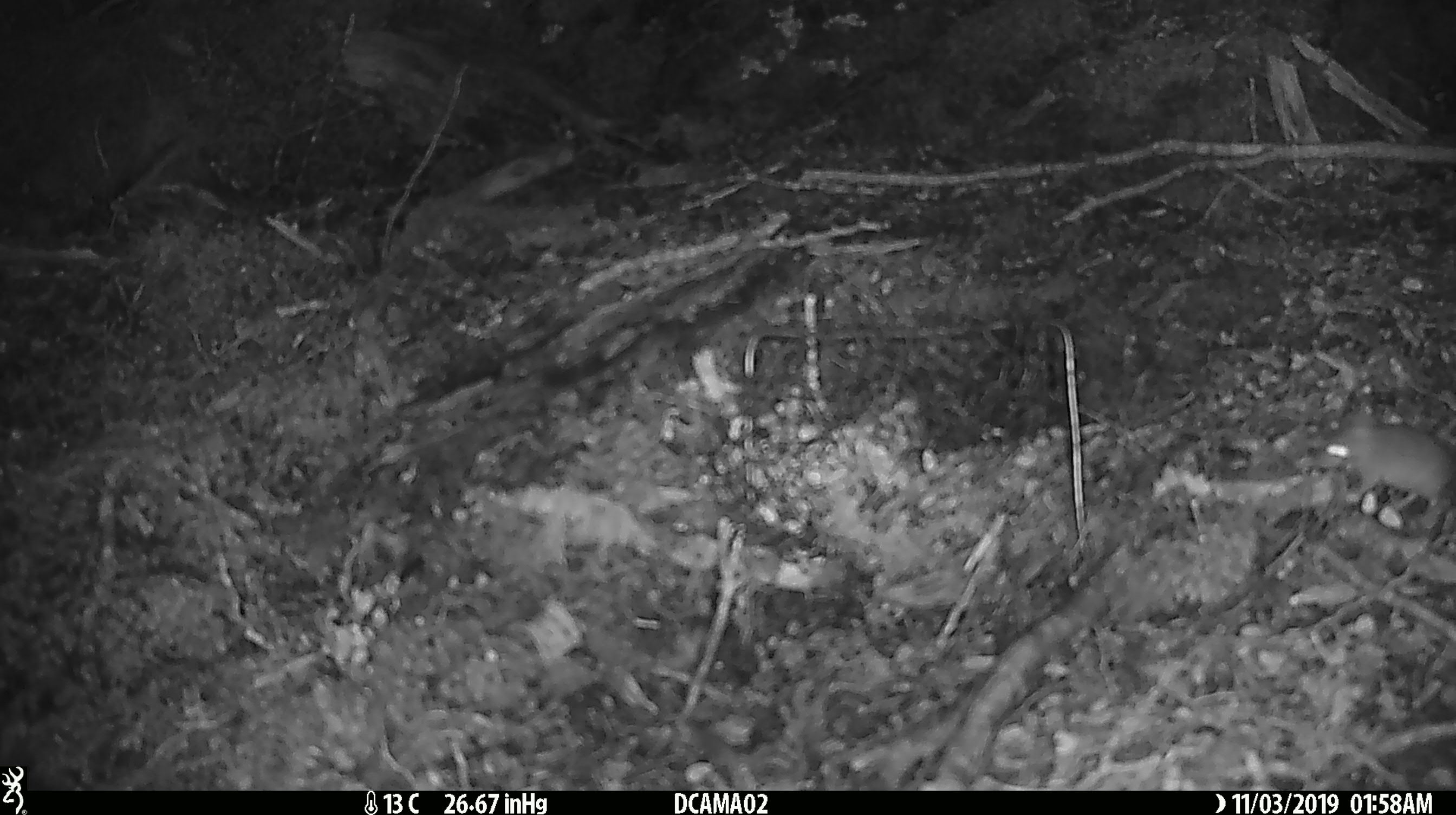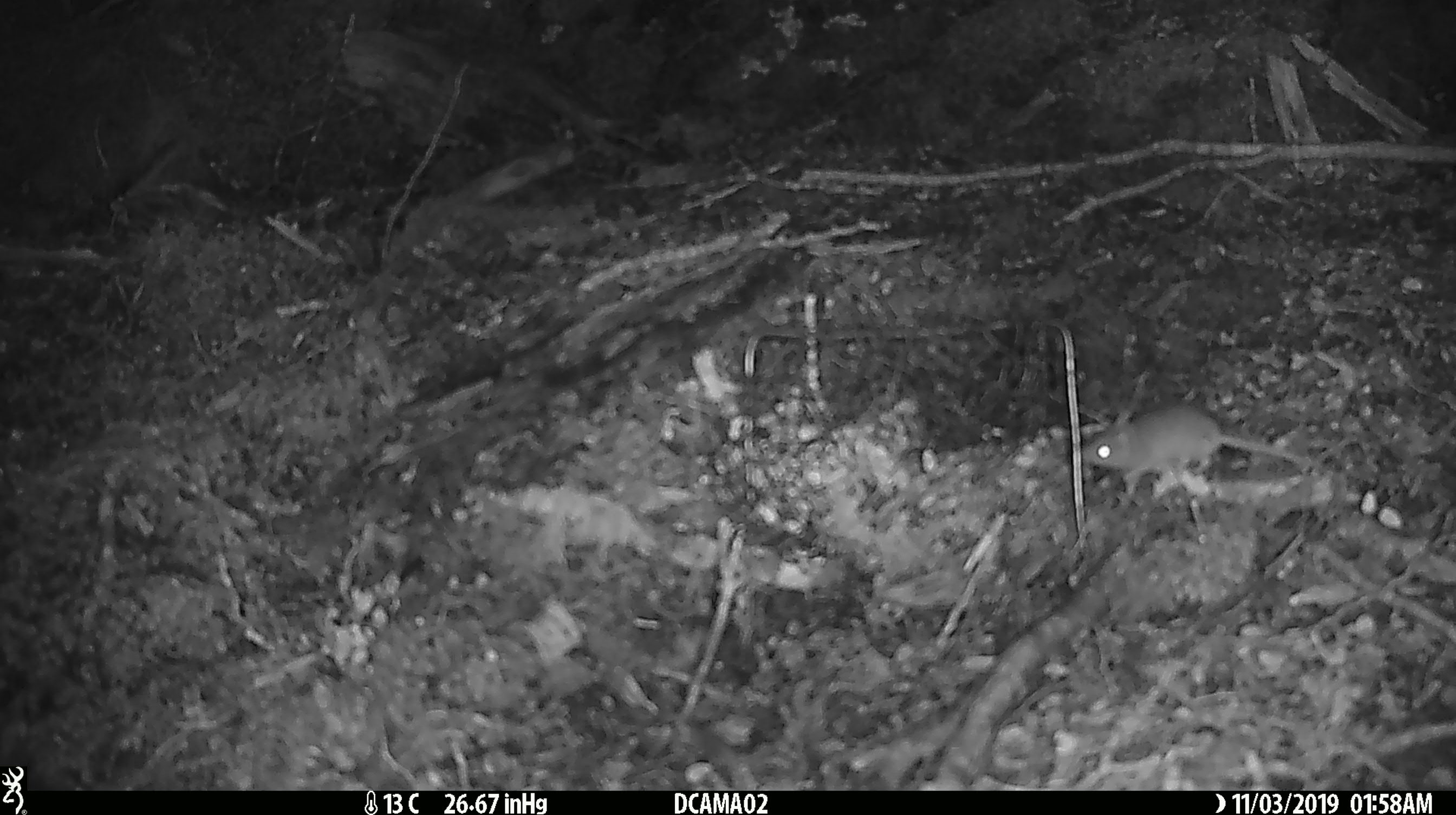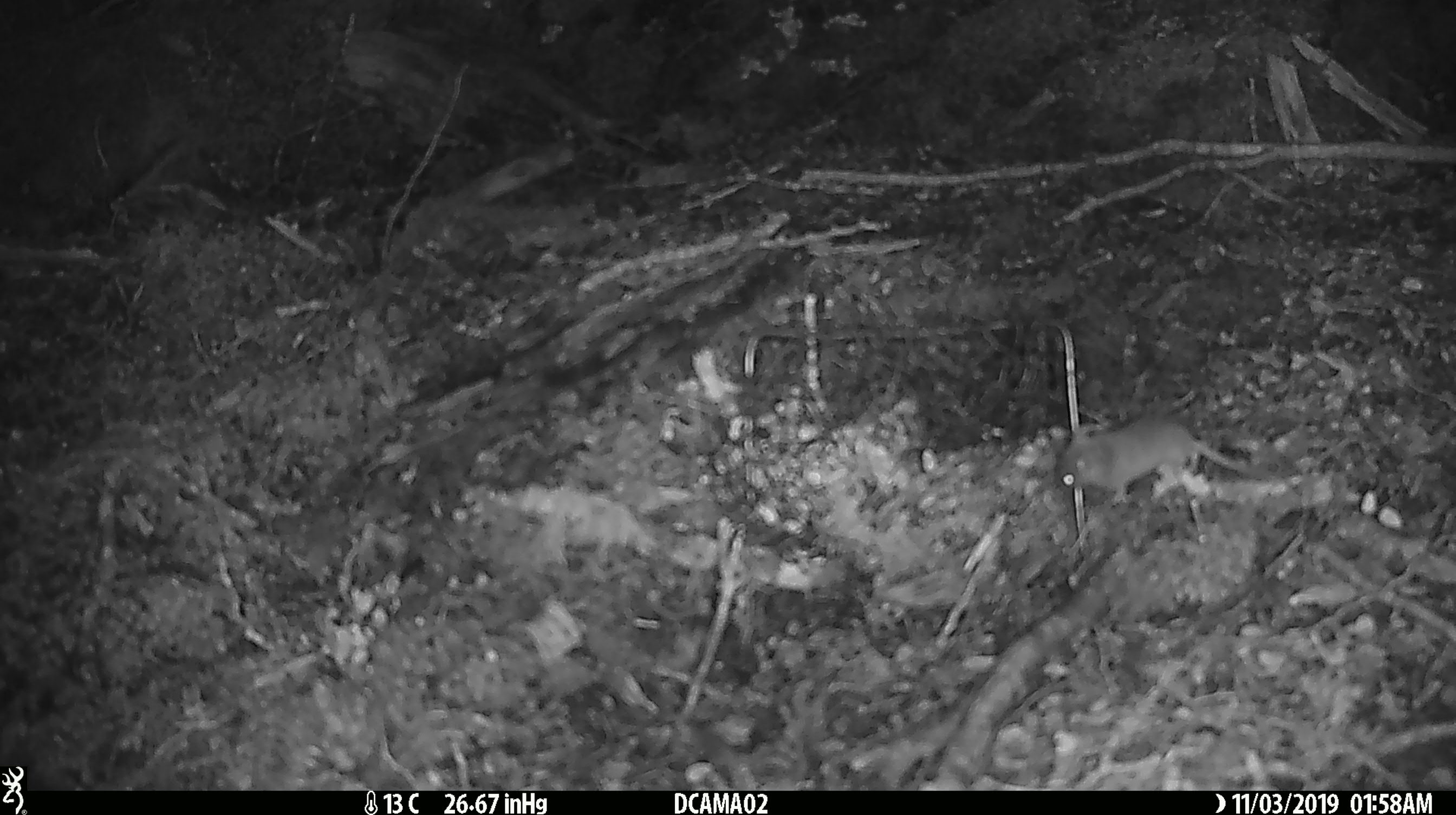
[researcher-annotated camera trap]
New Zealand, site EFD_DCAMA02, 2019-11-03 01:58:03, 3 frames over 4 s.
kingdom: Animalia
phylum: Chordata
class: Mammalia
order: Rodentia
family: Muridae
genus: Mus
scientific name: Mus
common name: mouse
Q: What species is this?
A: Mouse (Mus).